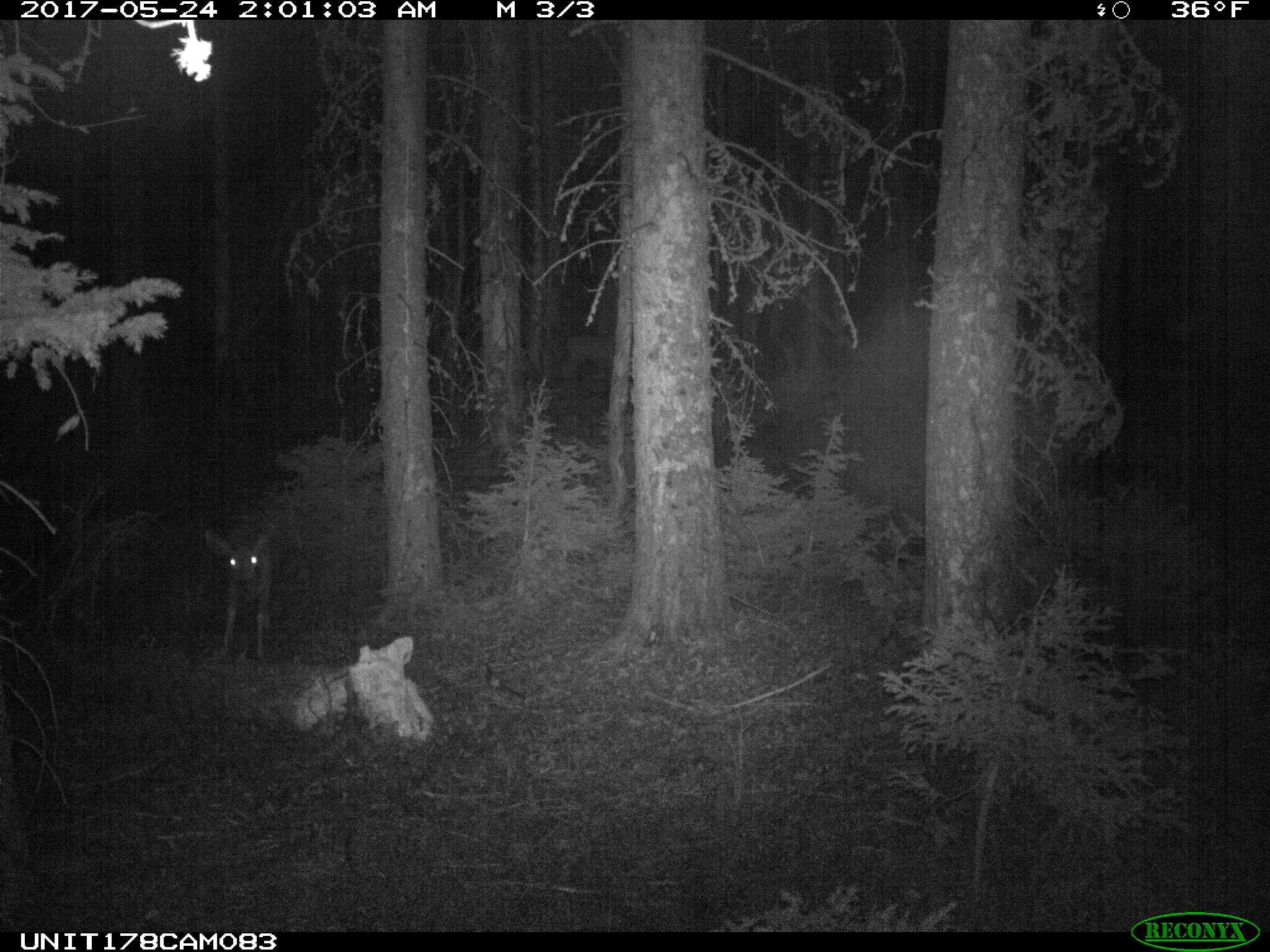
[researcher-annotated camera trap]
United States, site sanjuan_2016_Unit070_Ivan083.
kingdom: Animalia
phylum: Chordata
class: Mammalia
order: Artiodactyla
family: Cervidae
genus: Odocoileus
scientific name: Odocoileus hemionus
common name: mule deer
Odocoileus hemionus (mule deer).